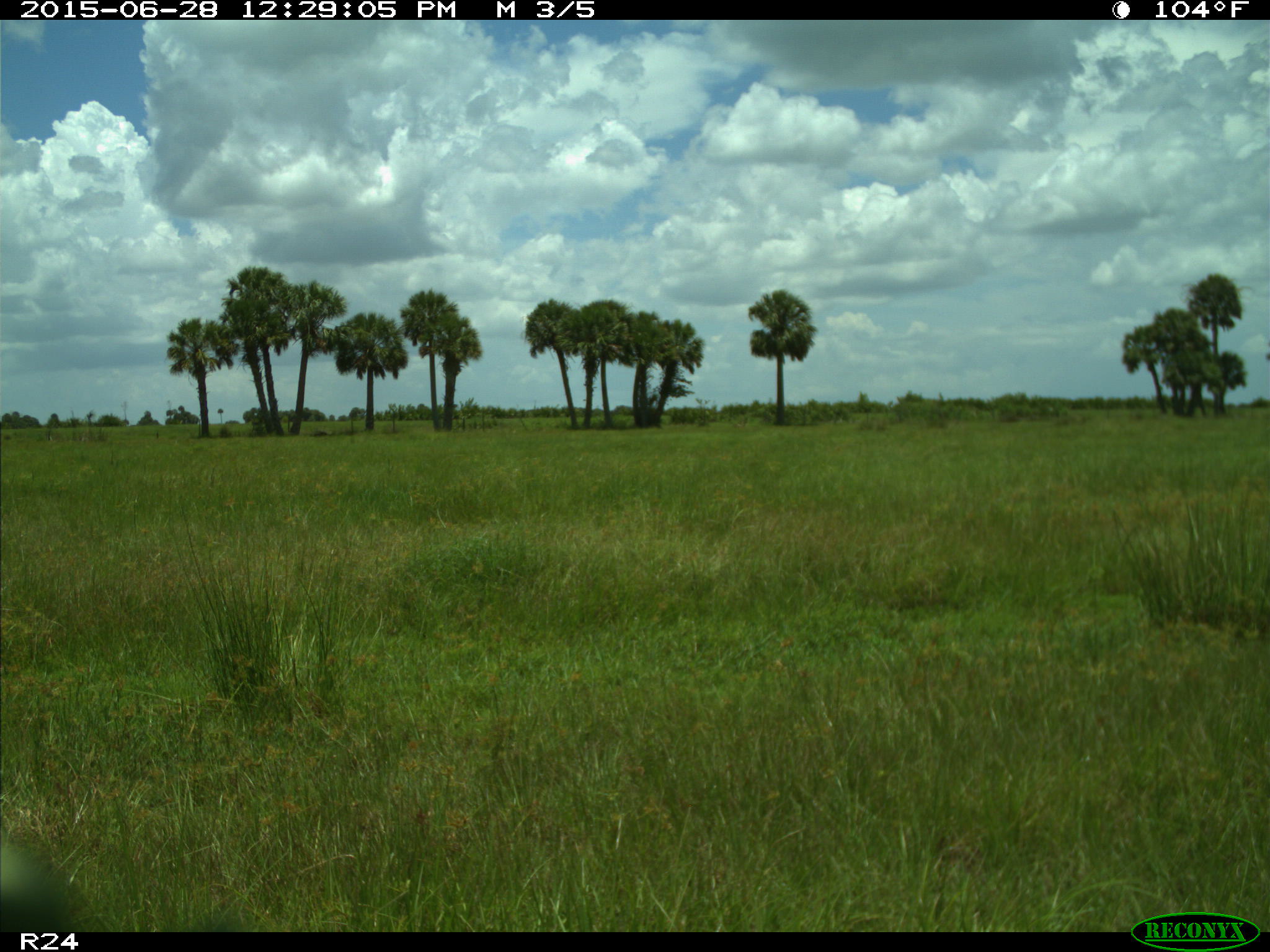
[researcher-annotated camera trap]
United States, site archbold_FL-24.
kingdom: Animalia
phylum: Chordata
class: Mammalia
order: Artiodactyla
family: Bovidae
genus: Bos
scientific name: Bos taurus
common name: domestic cow